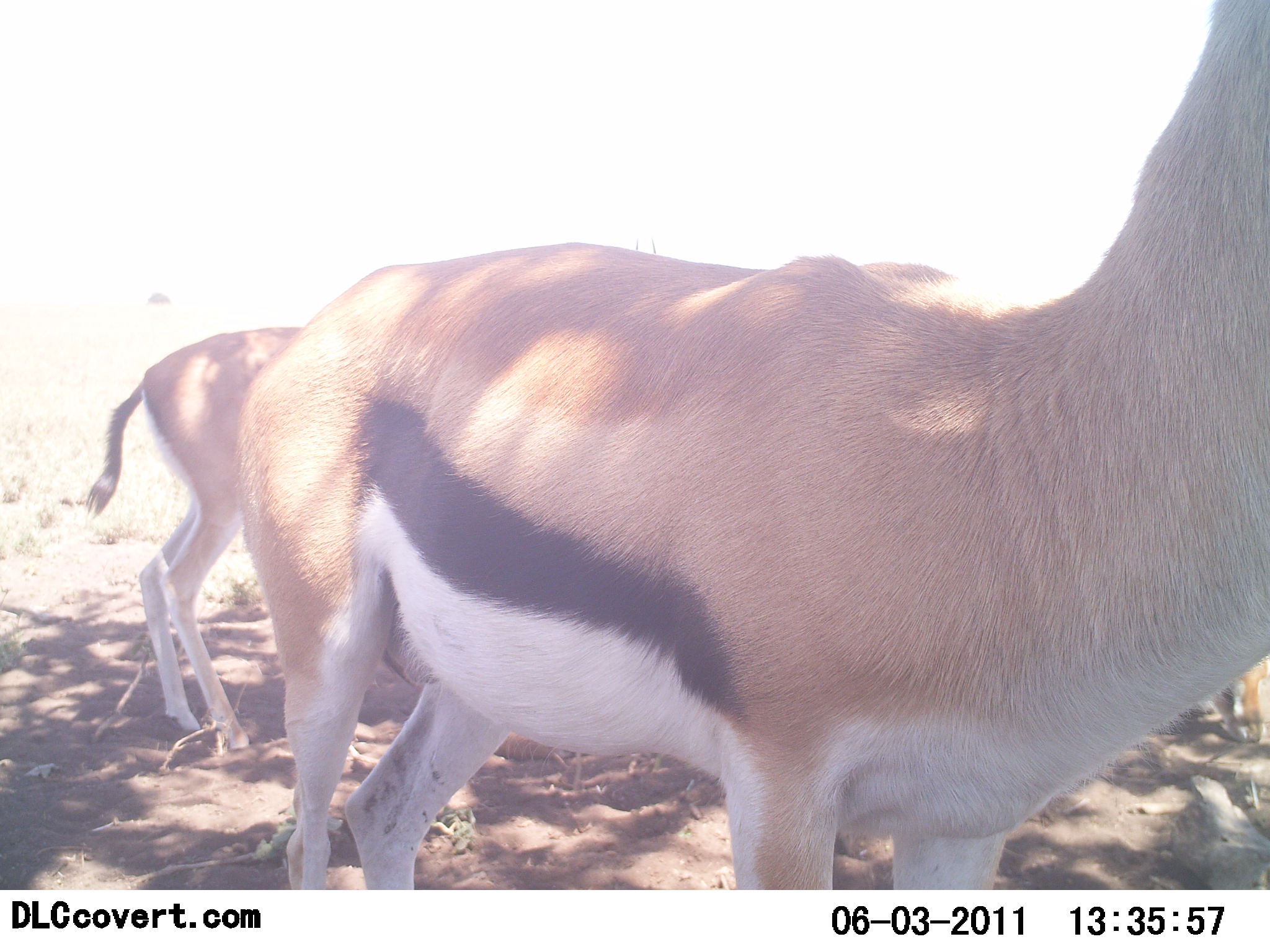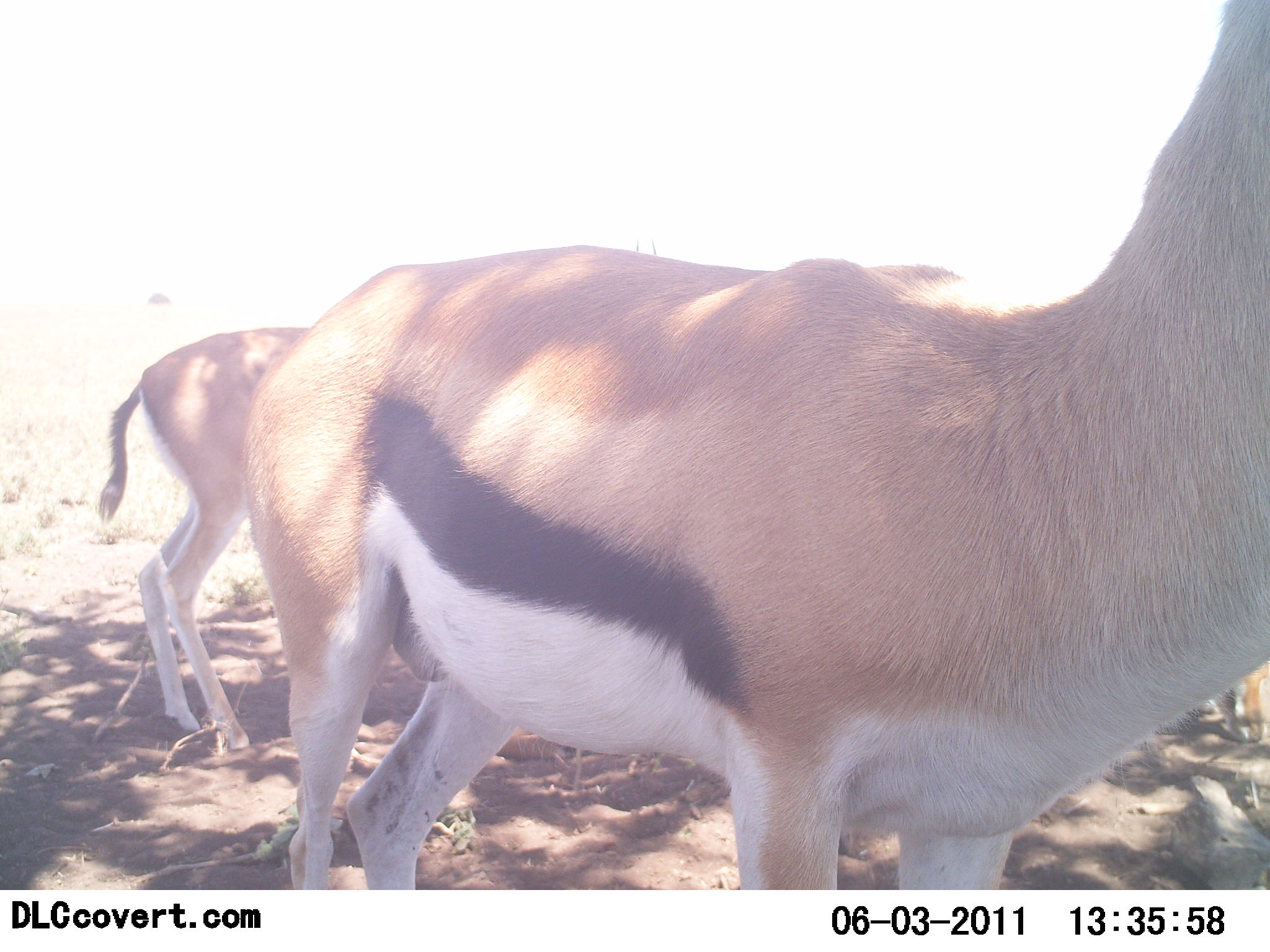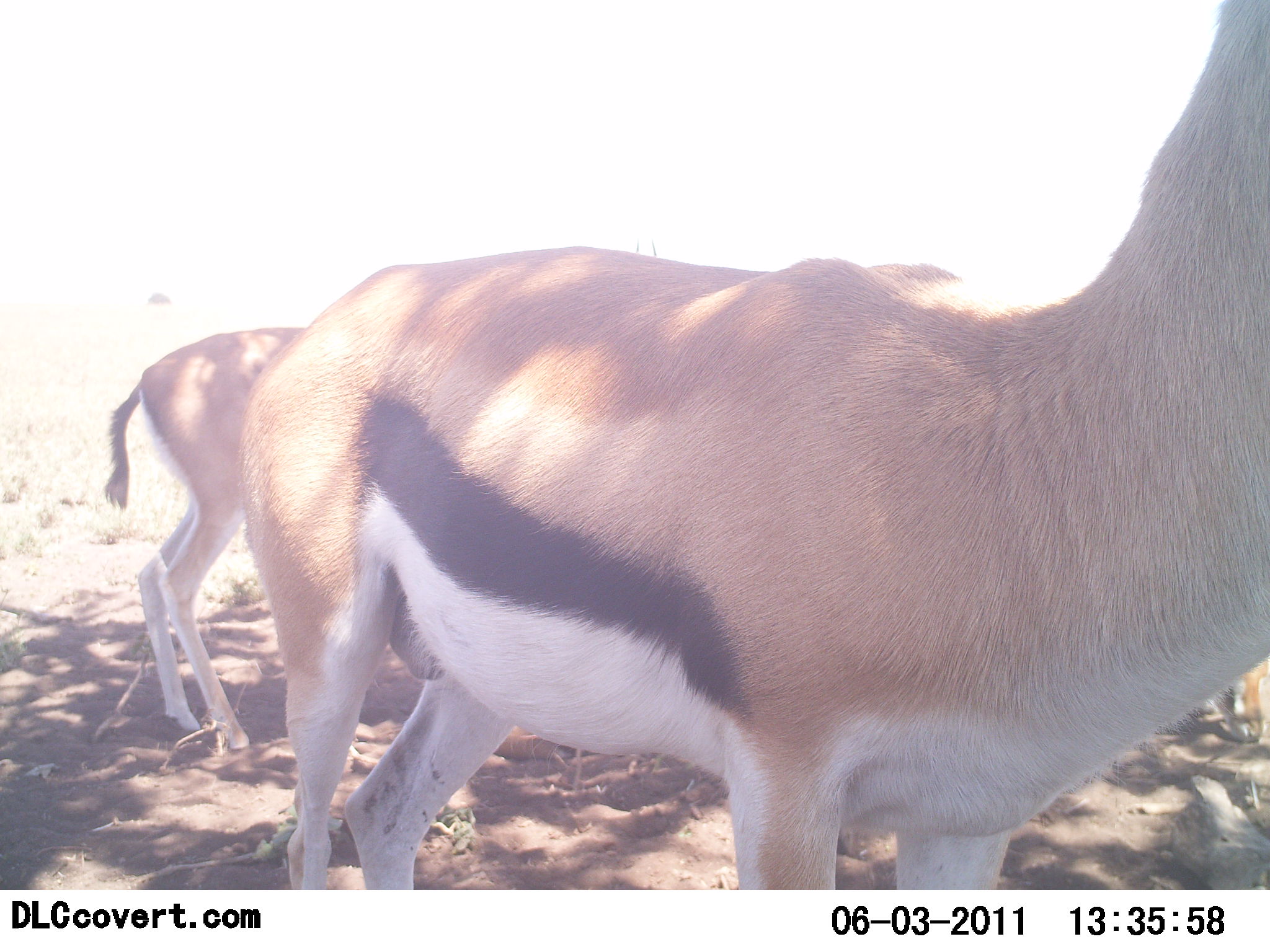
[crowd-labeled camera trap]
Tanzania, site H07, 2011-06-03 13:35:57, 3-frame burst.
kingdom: Animalia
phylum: Chordata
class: Mammalia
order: Artiodactyla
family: Bovidae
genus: Eudorcas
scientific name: Eudorcas thomsonii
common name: thomson's gazelle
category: gazellethomsons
Gazellethomsons (thomson's gazelle) (Eudorcas thomsonii), count 2. Behavior (volunteer vote fractions): standing 92%, resting 8%, moving 0%, interacting 0%. Young present (vote fraction): 17%. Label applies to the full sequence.